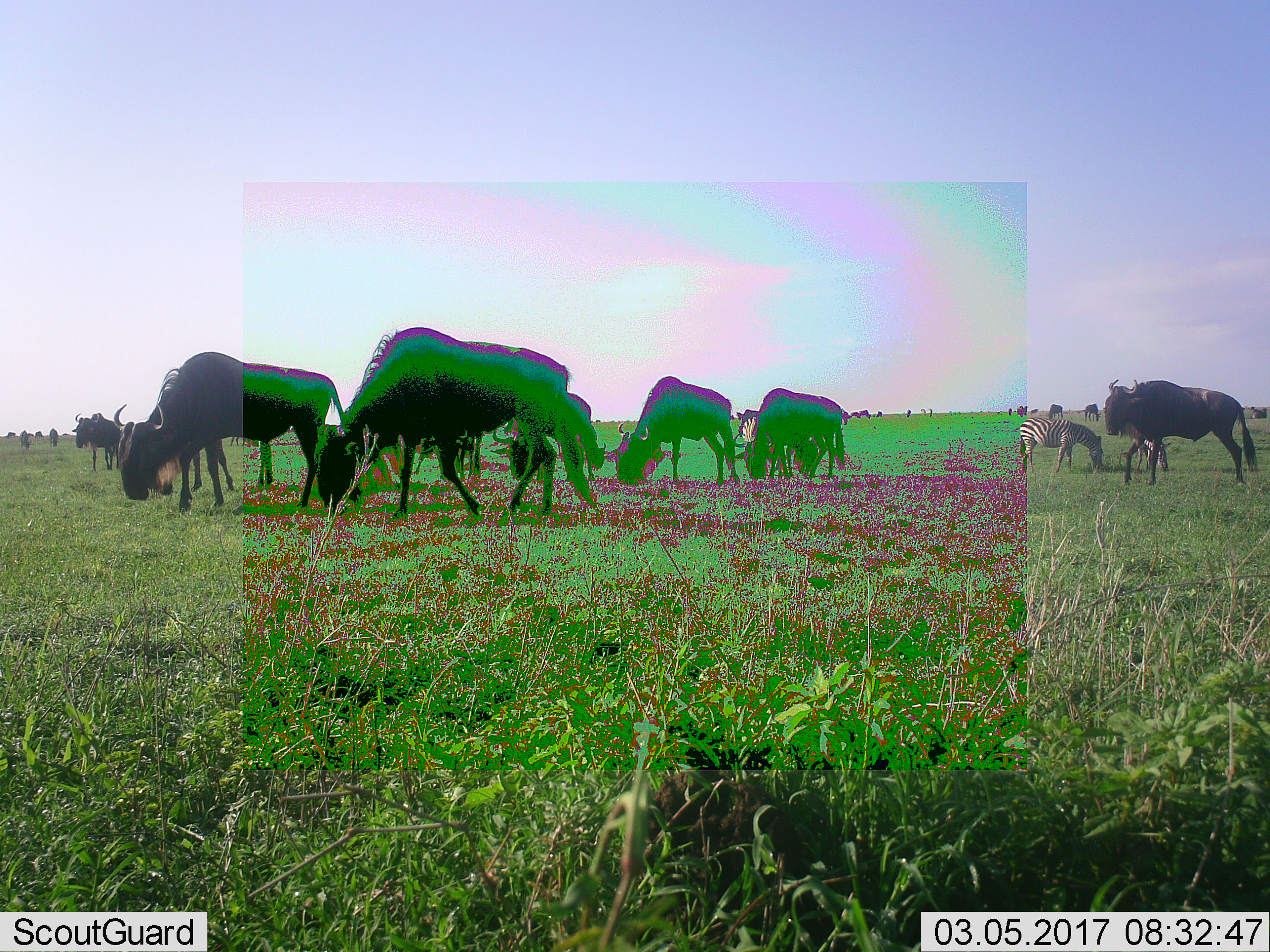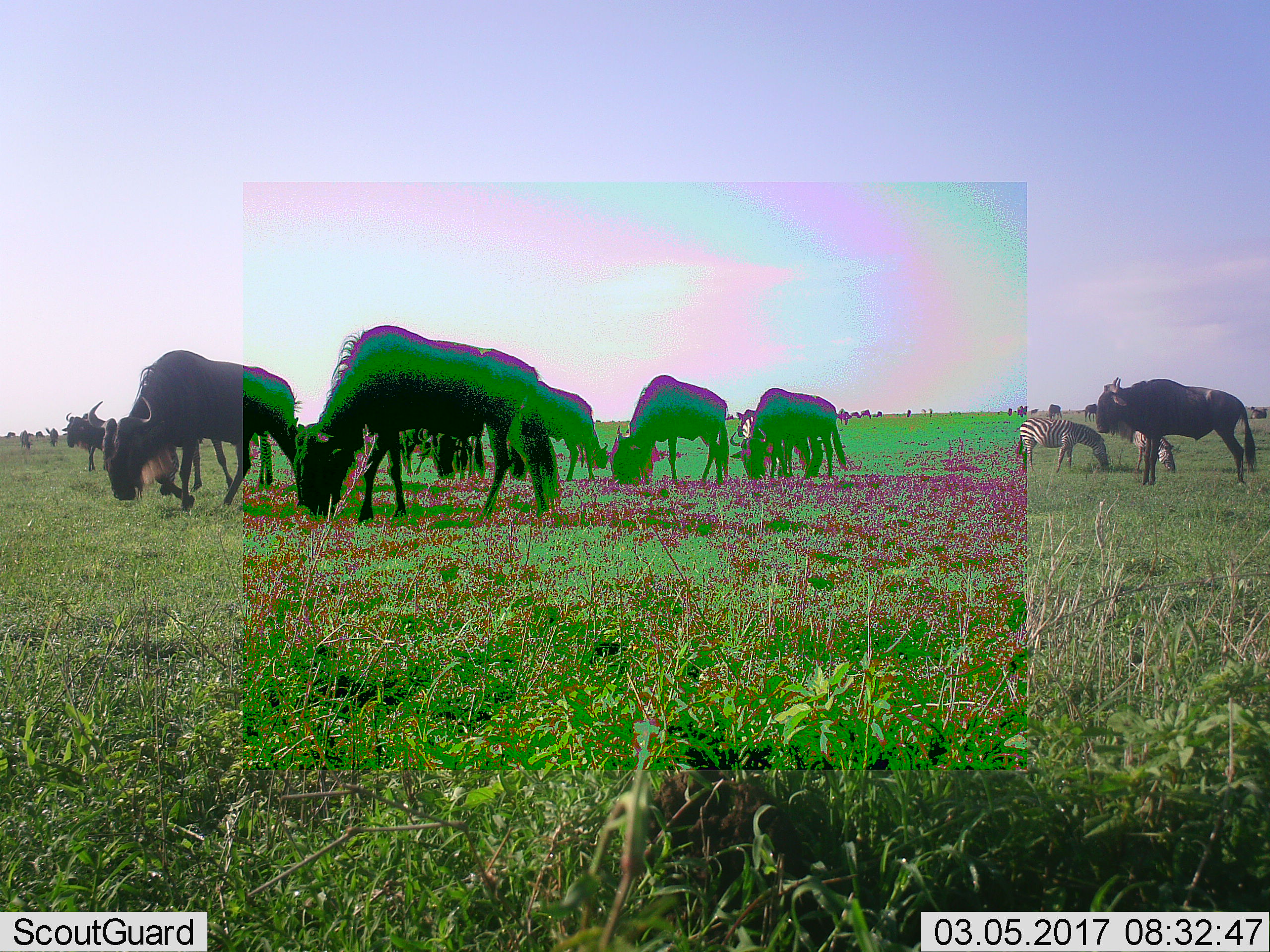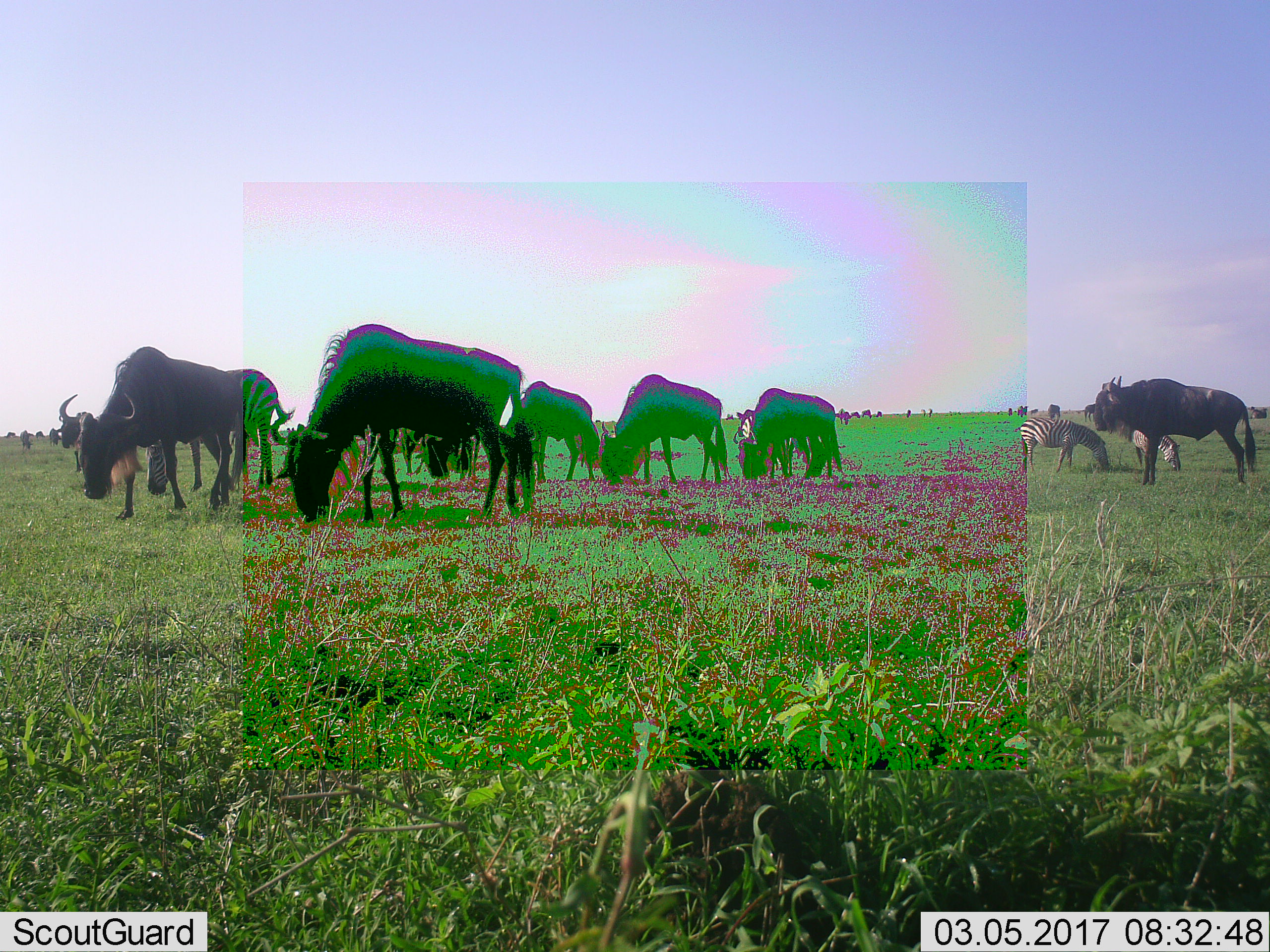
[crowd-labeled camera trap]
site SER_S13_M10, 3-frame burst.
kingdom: Animalia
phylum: Chordata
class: Mammalia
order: Artiodactyla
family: Bovidae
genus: Connochaetes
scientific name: Connochaetes taurinus taurinus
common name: blue wildebeest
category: wildebeestblue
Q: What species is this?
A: Wildebeestblue (blue wildebeest) (Connochaetes taurinus taurinus).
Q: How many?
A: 11-50.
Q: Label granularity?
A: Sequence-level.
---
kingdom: Animalia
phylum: Chordata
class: Mammalia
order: Perissodactyla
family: Equidae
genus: Equus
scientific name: Equus quagga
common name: plains zebra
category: zebraplains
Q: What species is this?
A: Zebraplains (plains zebra) (Equus quagga).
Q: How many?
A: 3.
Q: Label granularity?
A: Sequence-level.